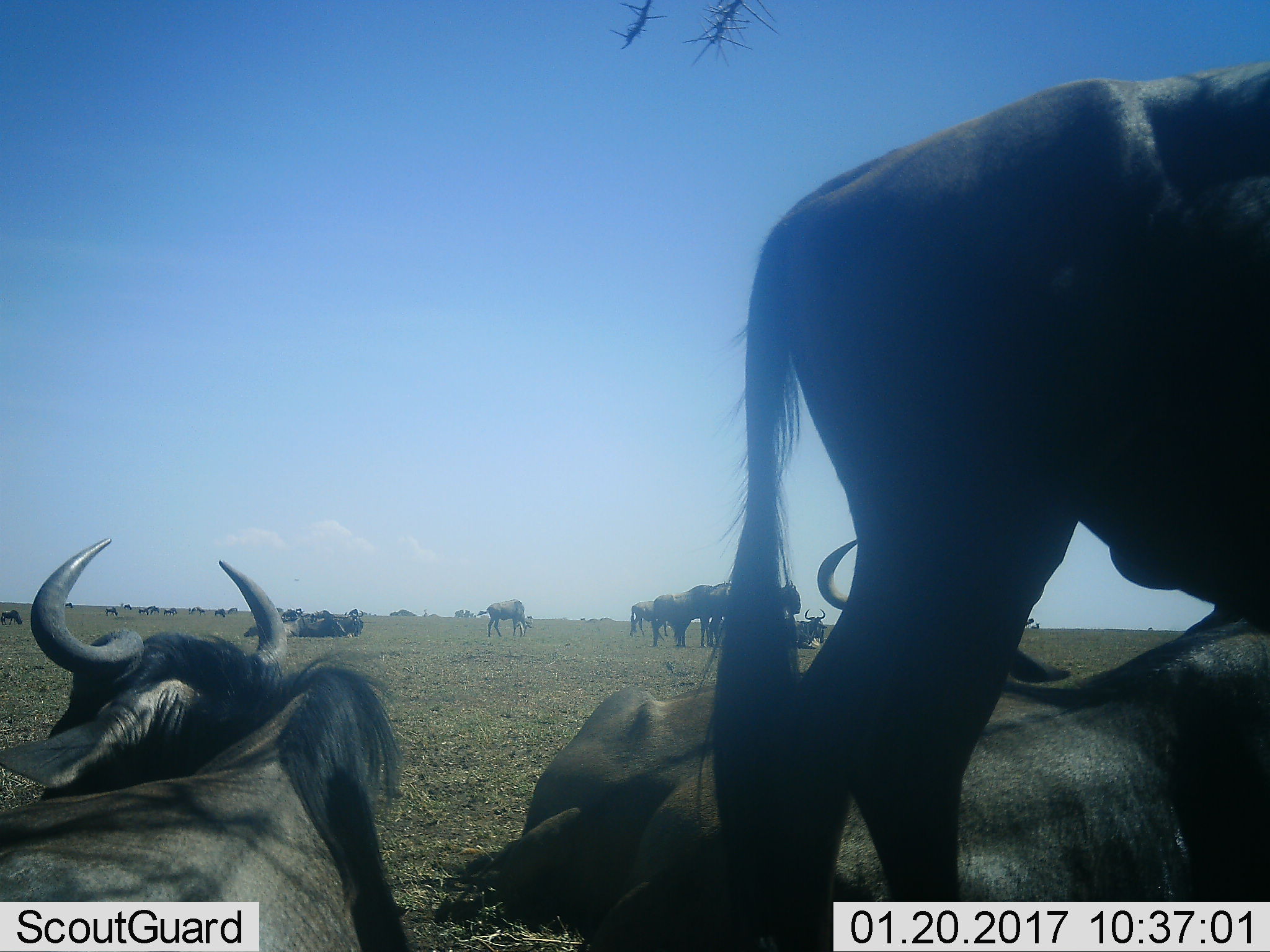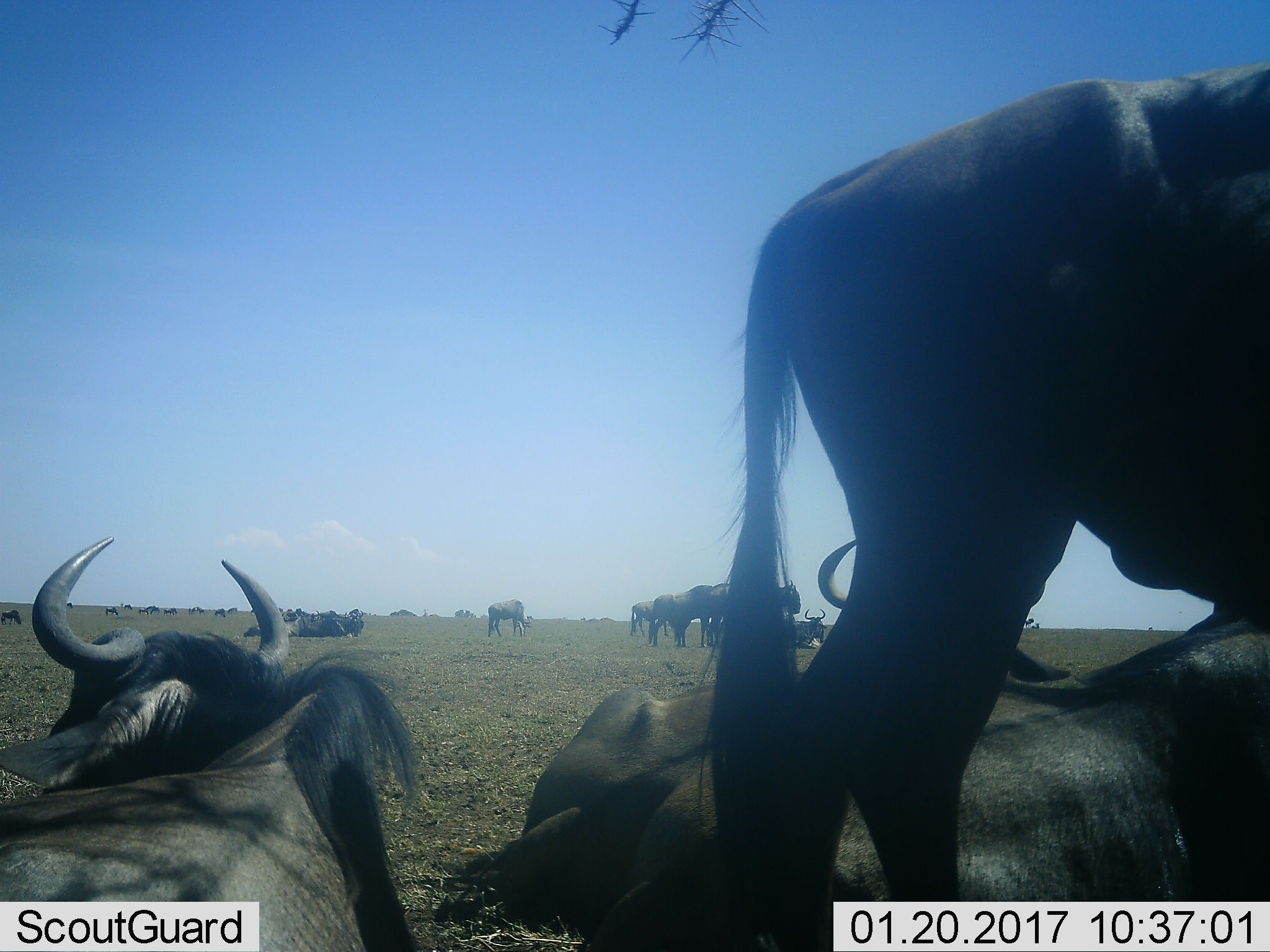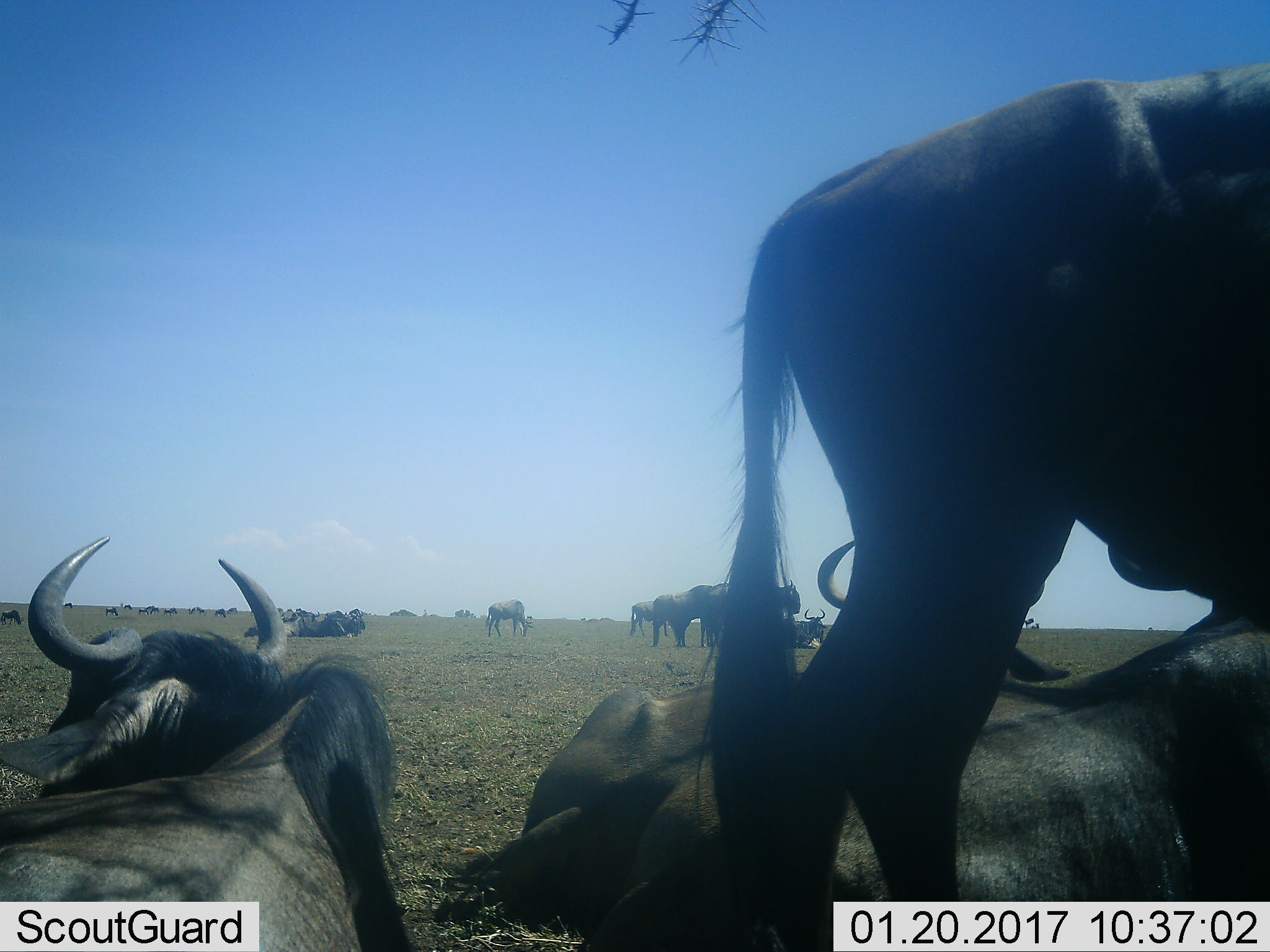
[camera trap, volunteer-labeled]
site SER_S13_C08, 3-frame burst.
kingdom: Animalia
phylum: Chordata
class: Mammalia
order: Artiodactyla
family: Bovidae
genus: Connochaetes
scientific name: Connochaetes taurinus taurinus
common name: blue wildebeest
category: wildebeestblue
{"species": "wildebeestblue (blue wildebeest) (Connochaetes taurinus taurinus)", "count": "11-50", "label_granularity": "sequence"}